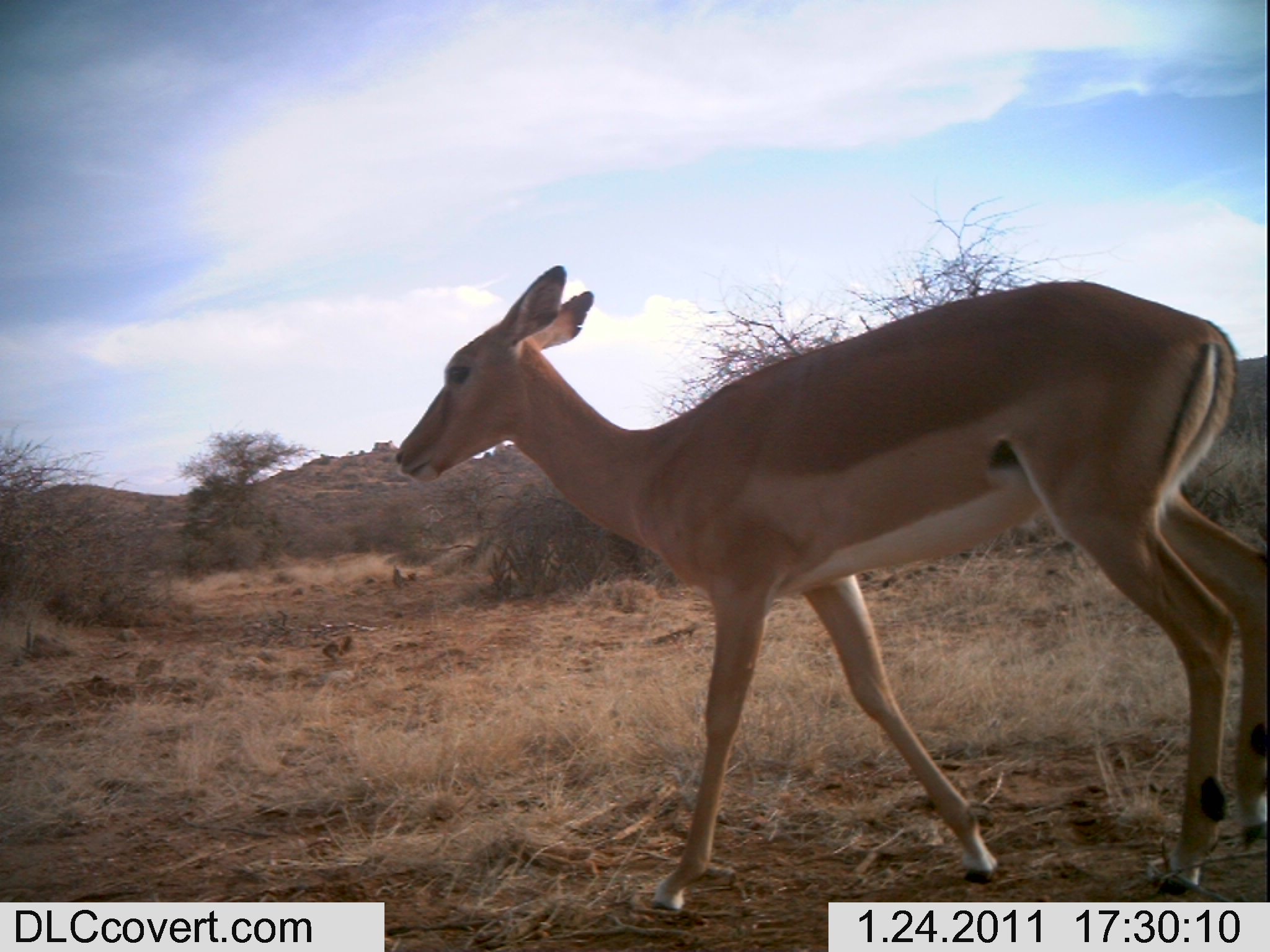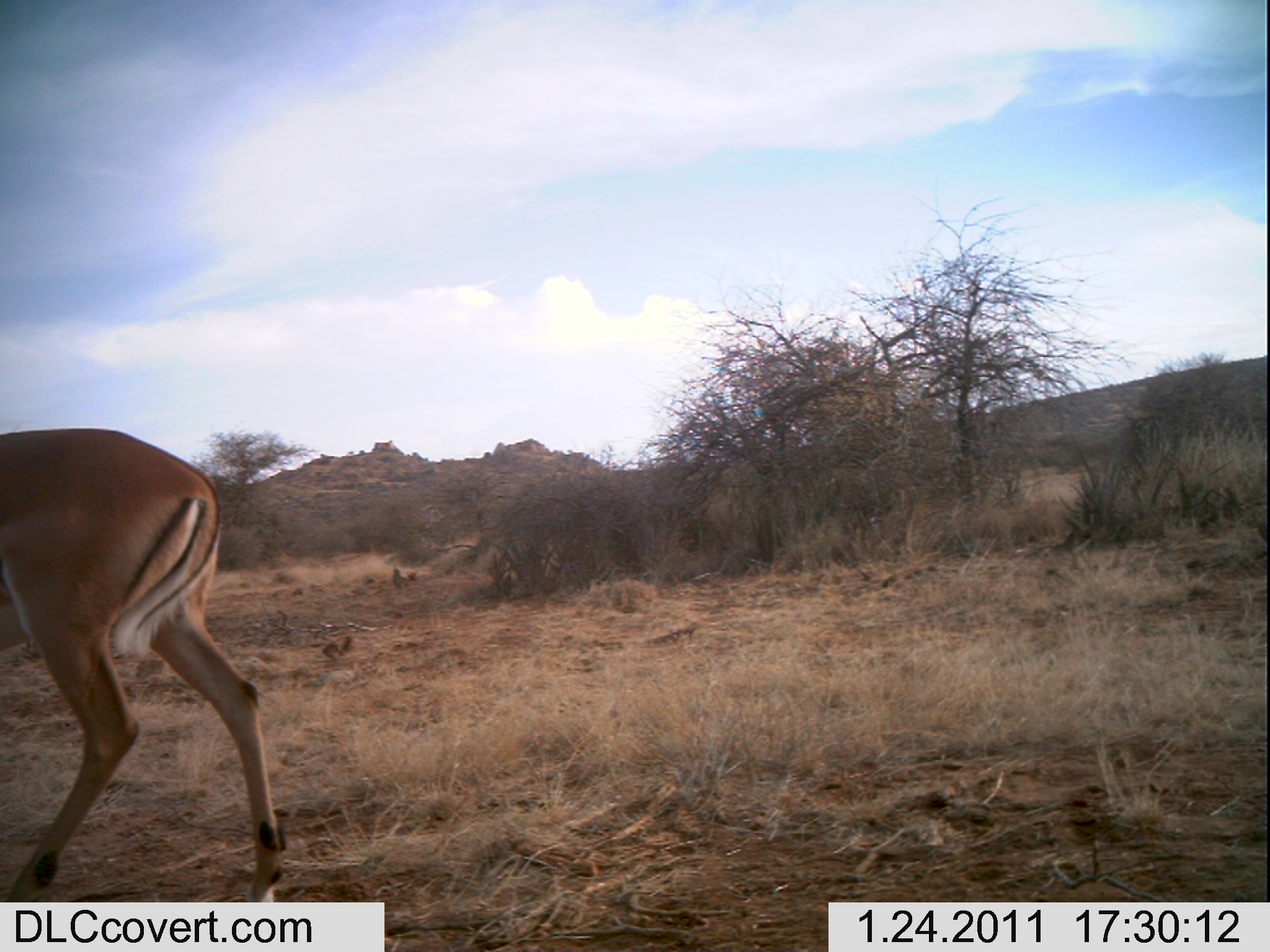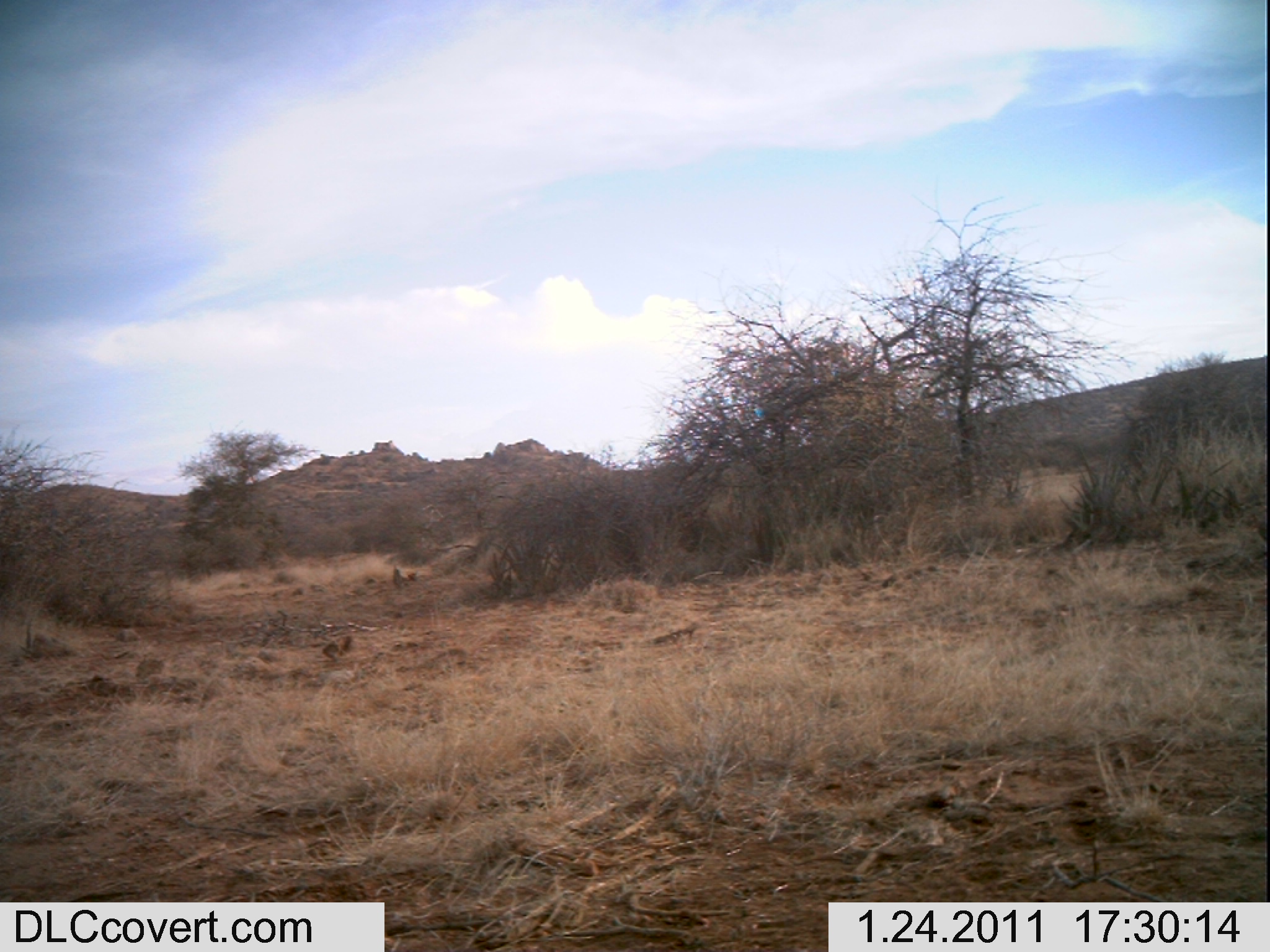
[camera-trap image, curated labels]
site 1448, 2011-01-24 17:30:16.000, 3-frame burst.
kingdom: Animalia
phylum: Chordata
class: Mammalia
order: Artiodactyla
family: Bovidae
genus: Aepyceros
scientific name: Aepyceros melampus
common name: impala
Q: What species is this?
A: Aepyceros melampus (impala).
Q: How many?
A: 1.